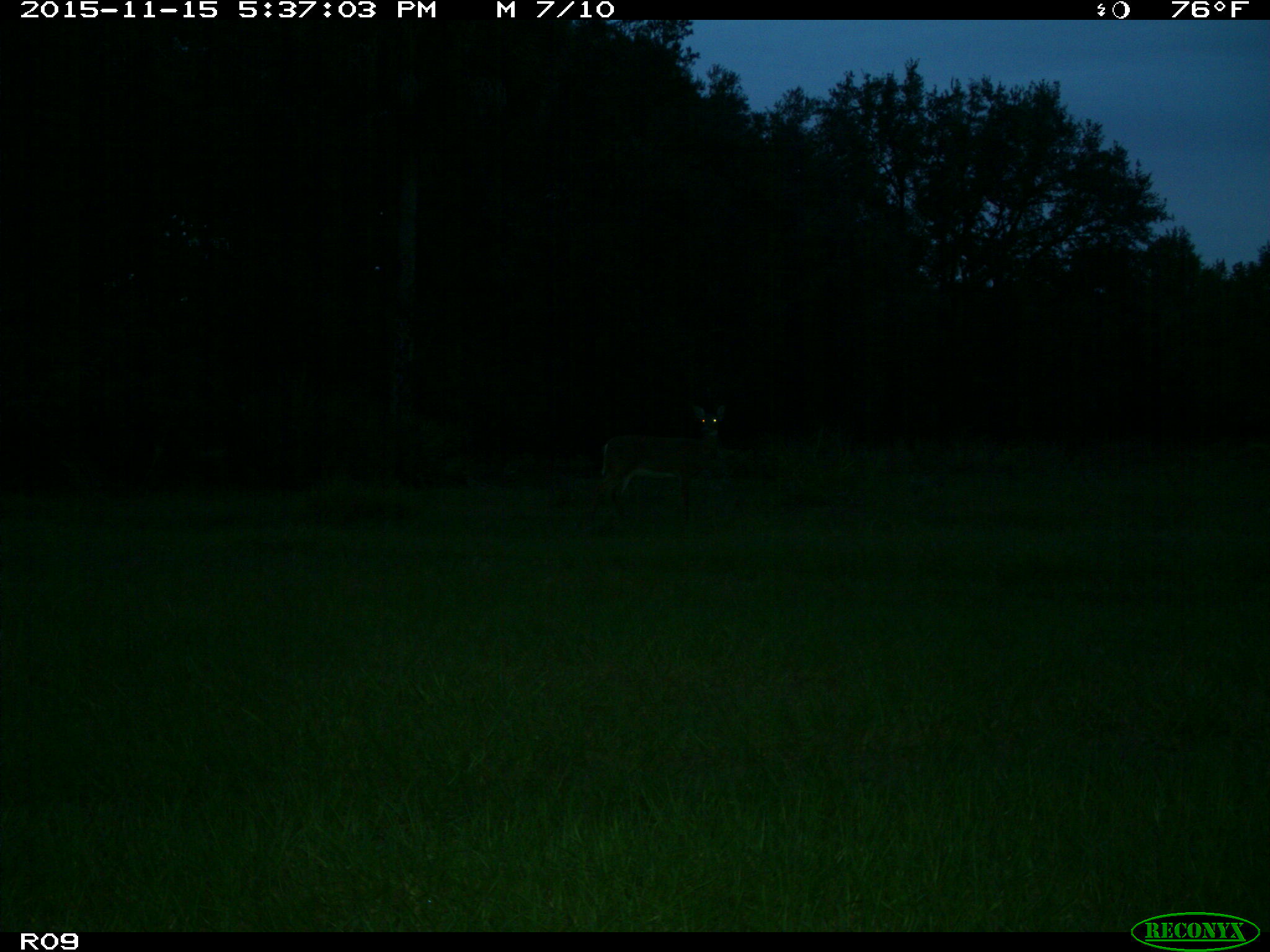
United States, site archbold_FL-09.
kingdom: Animalia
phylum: Chordata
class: Mammalia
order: Artiodactyla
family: Cervidae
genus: Odocoileus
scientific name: Odocoileus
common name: deer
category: unidentified deer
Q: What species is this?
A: Unidentified deer (deer) (Odocoileus).